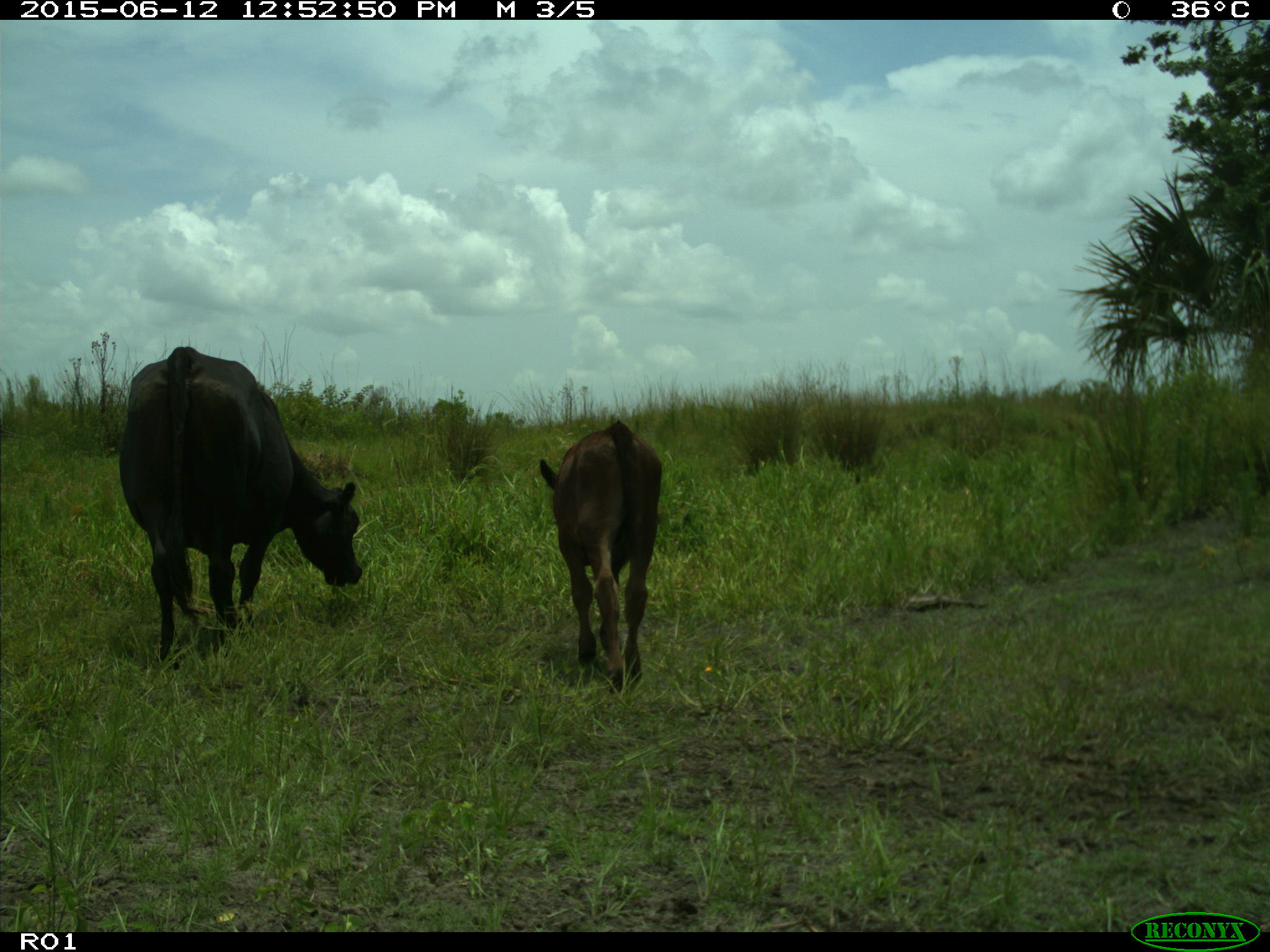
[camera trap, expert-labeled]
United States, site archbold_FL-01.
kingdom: Animalia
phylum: Chordata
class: Mammalia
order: Artiodactyla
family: Bovidae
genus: Bos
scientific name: Bos taurus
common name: domestic cow